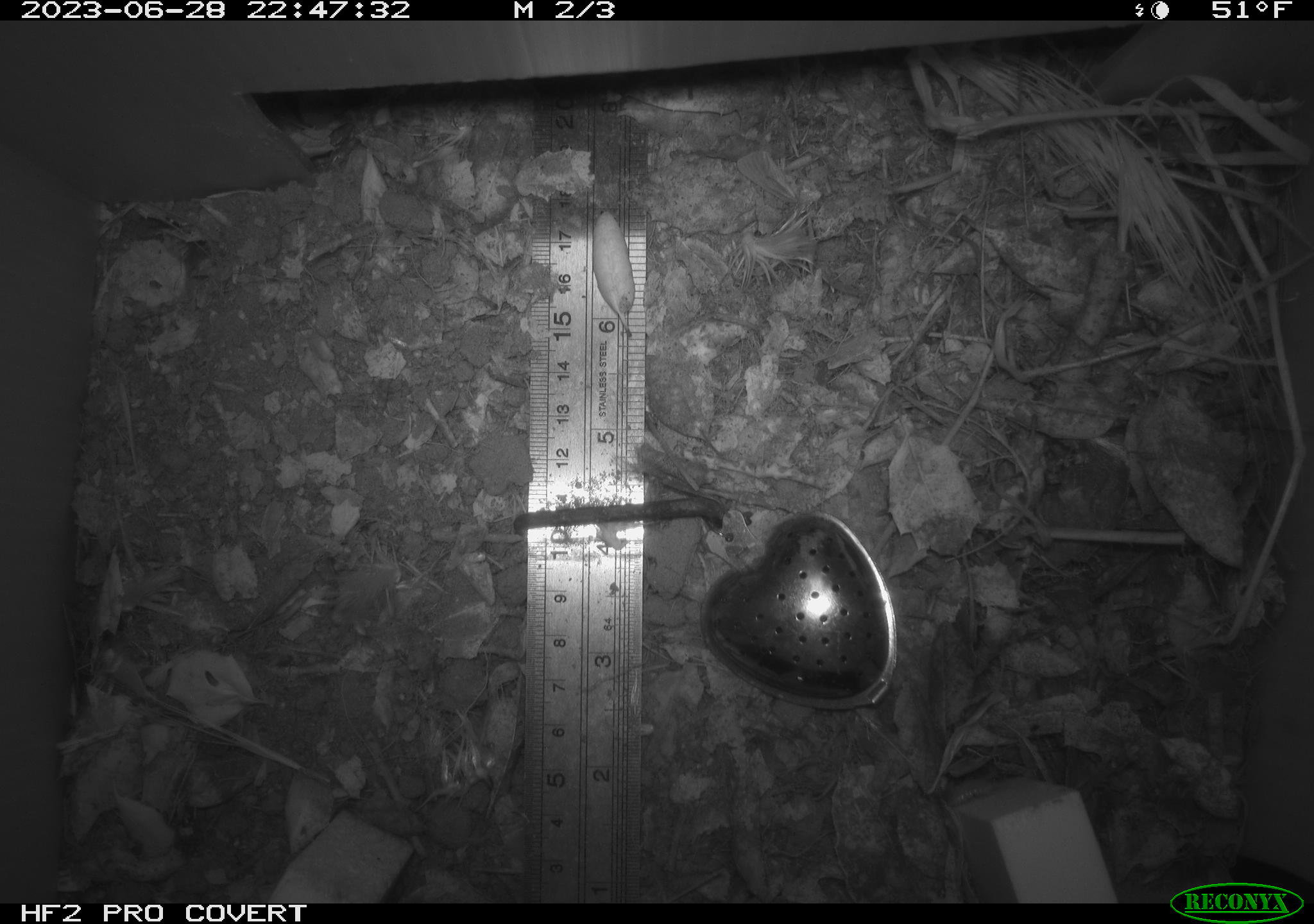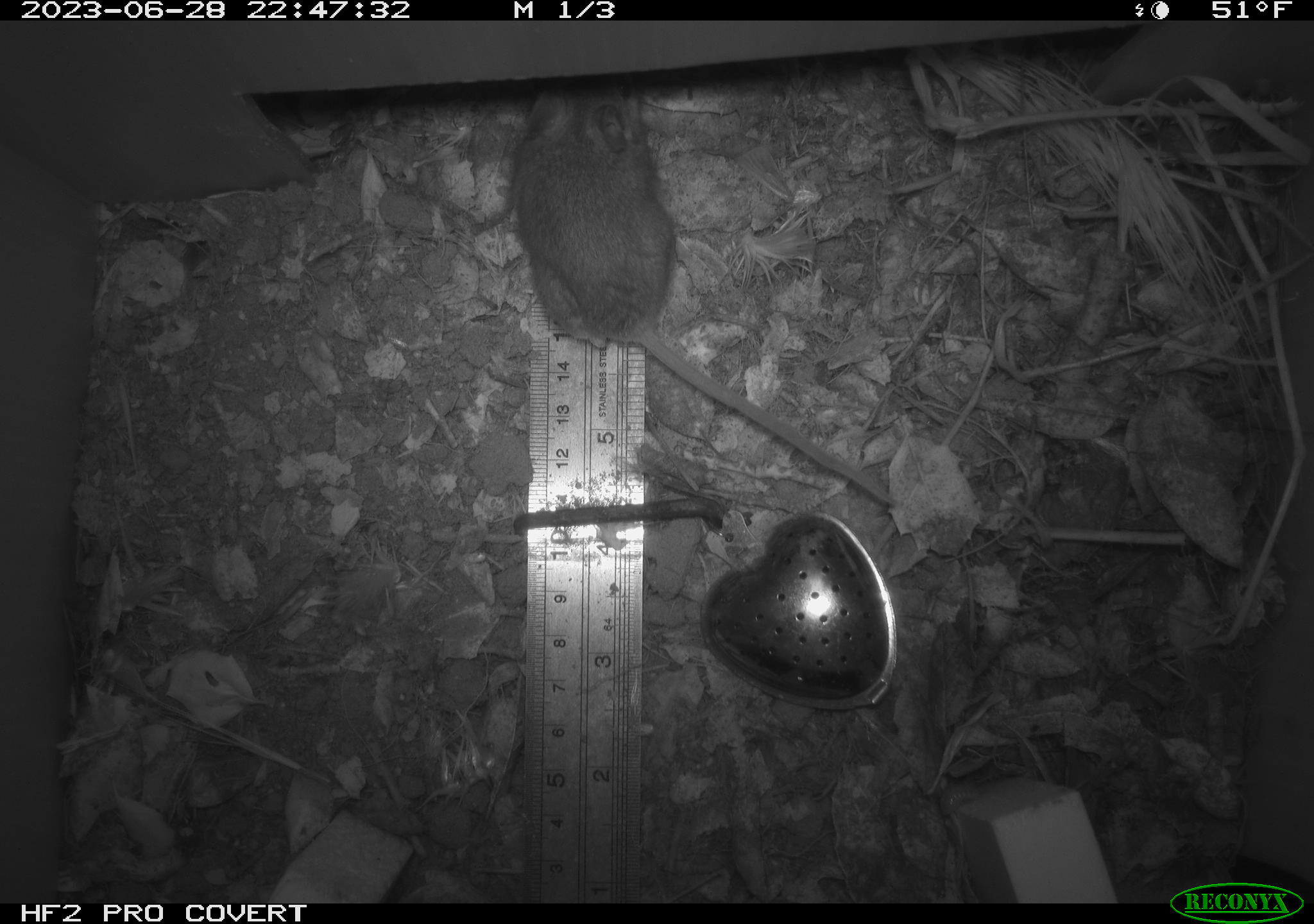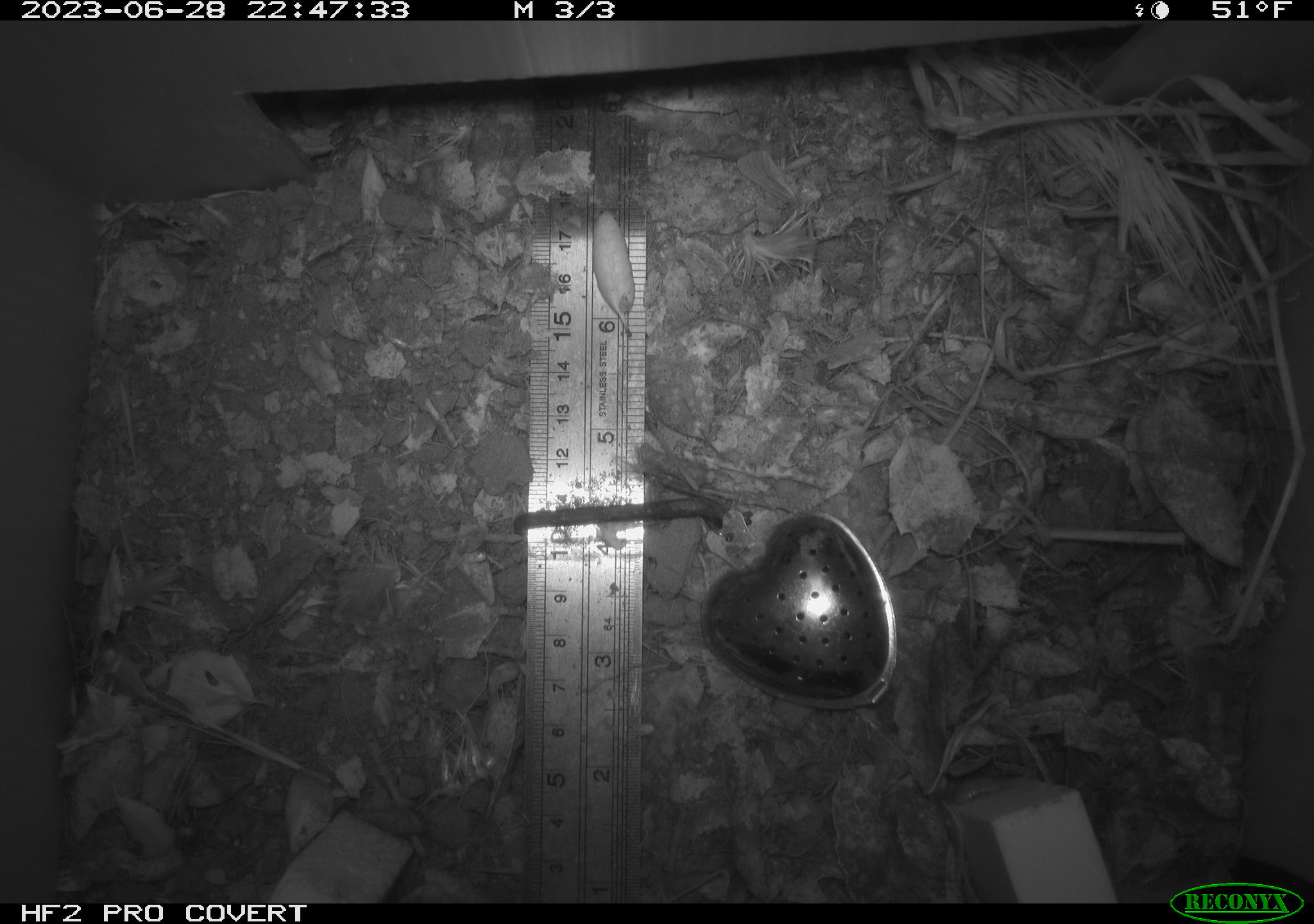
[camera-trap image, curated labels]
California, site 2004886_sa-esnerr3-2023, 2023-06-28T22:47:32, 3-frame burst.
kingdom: Animalia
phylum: Chordata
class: Mammalia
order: Rodentia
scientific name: Rodentia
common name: mouse species